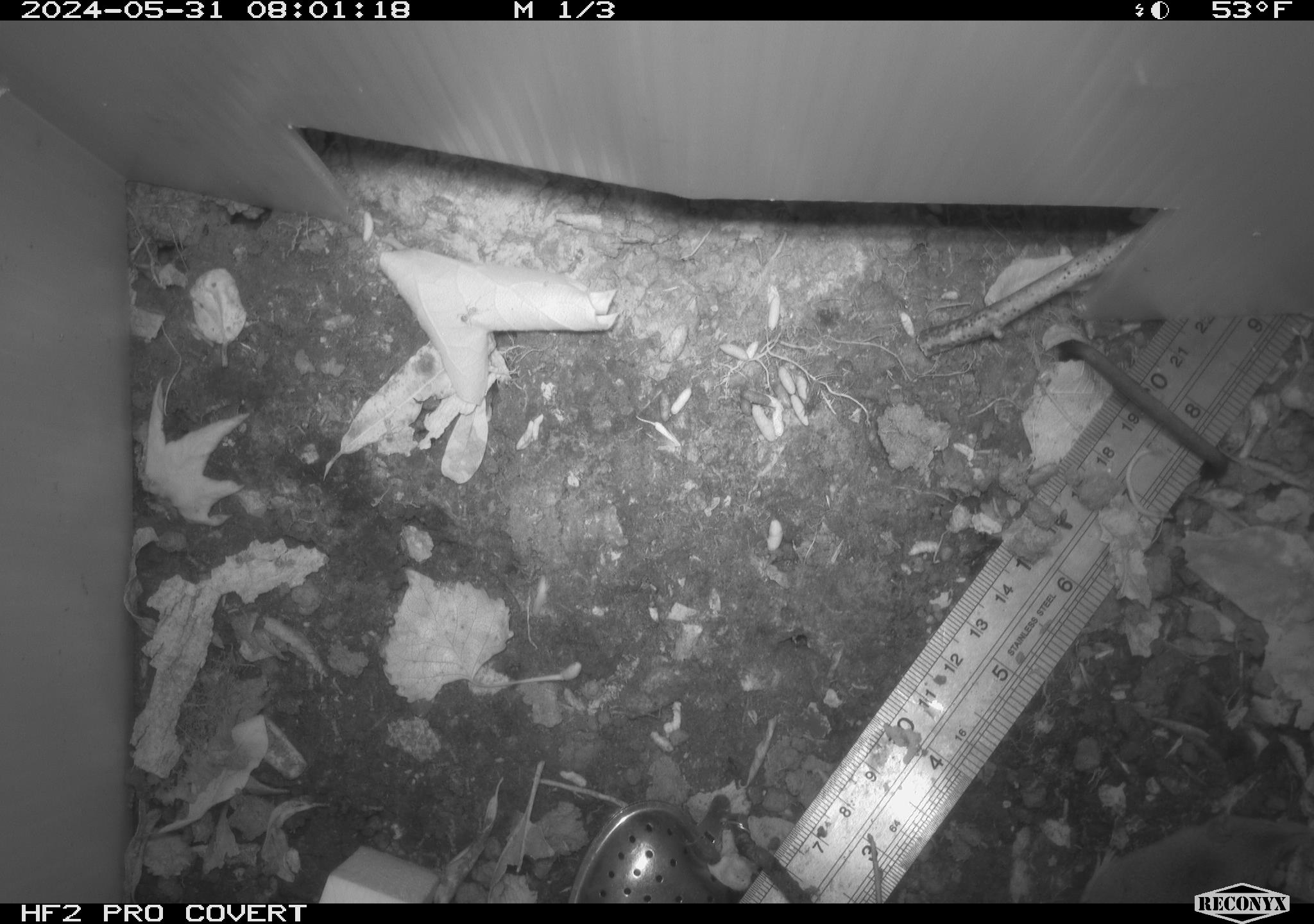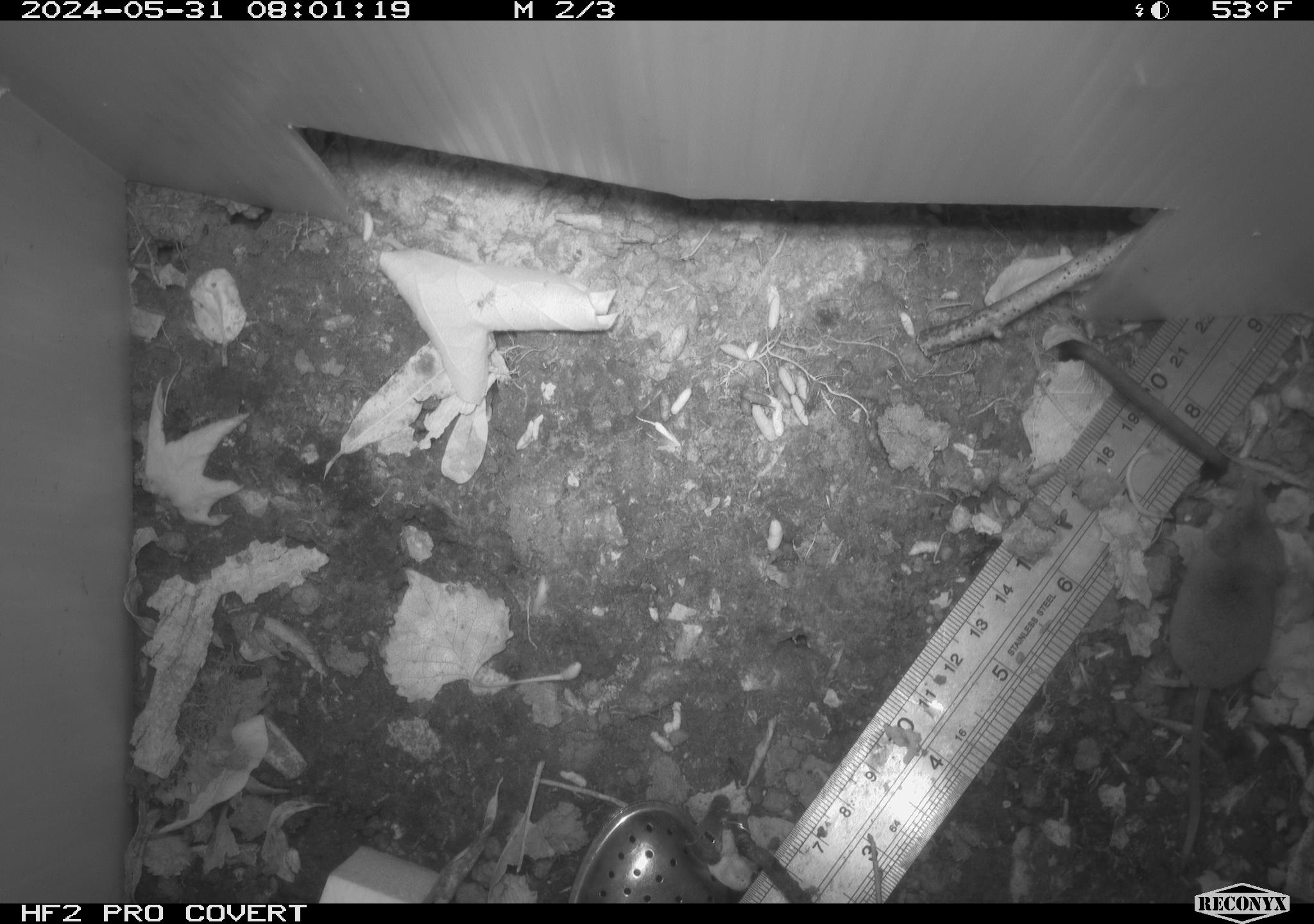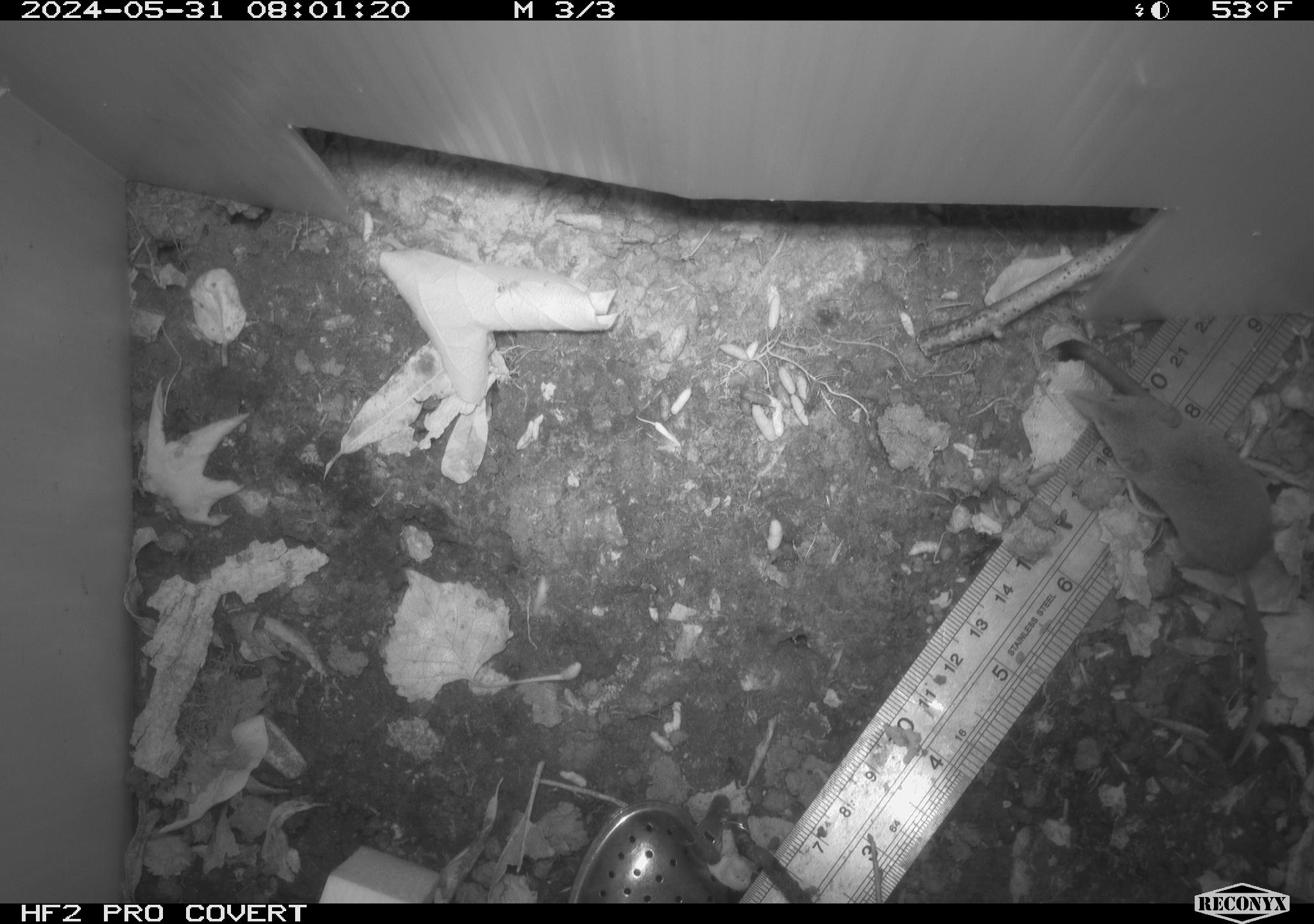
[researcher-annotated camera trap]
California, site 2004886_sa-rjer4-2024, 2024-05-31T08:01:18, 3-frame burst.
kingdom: Animalia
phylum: Chordata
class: Mammalia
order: Eulipotyphla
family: Soricidae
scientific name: Soricidae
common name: shrews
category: soricidae family